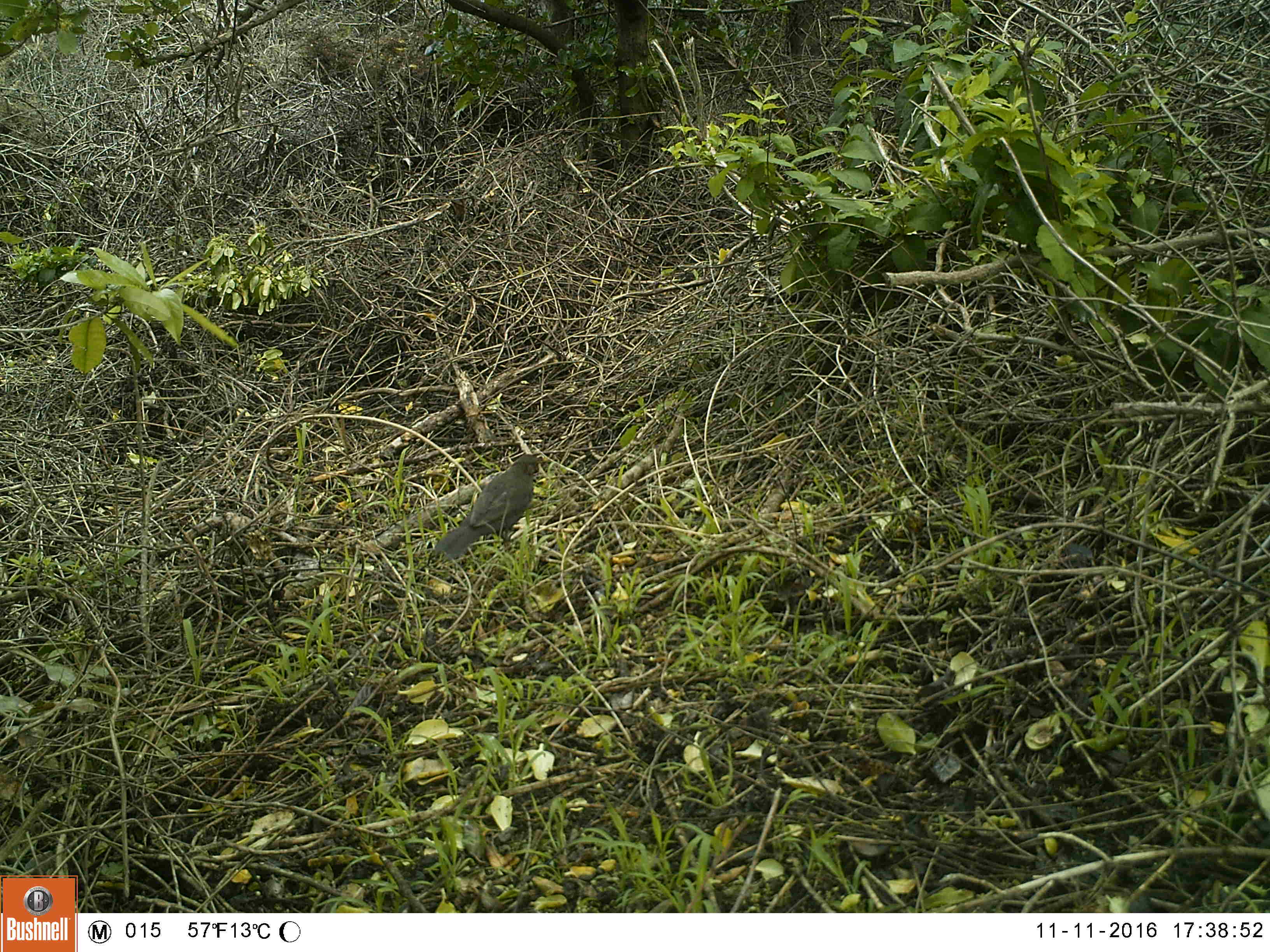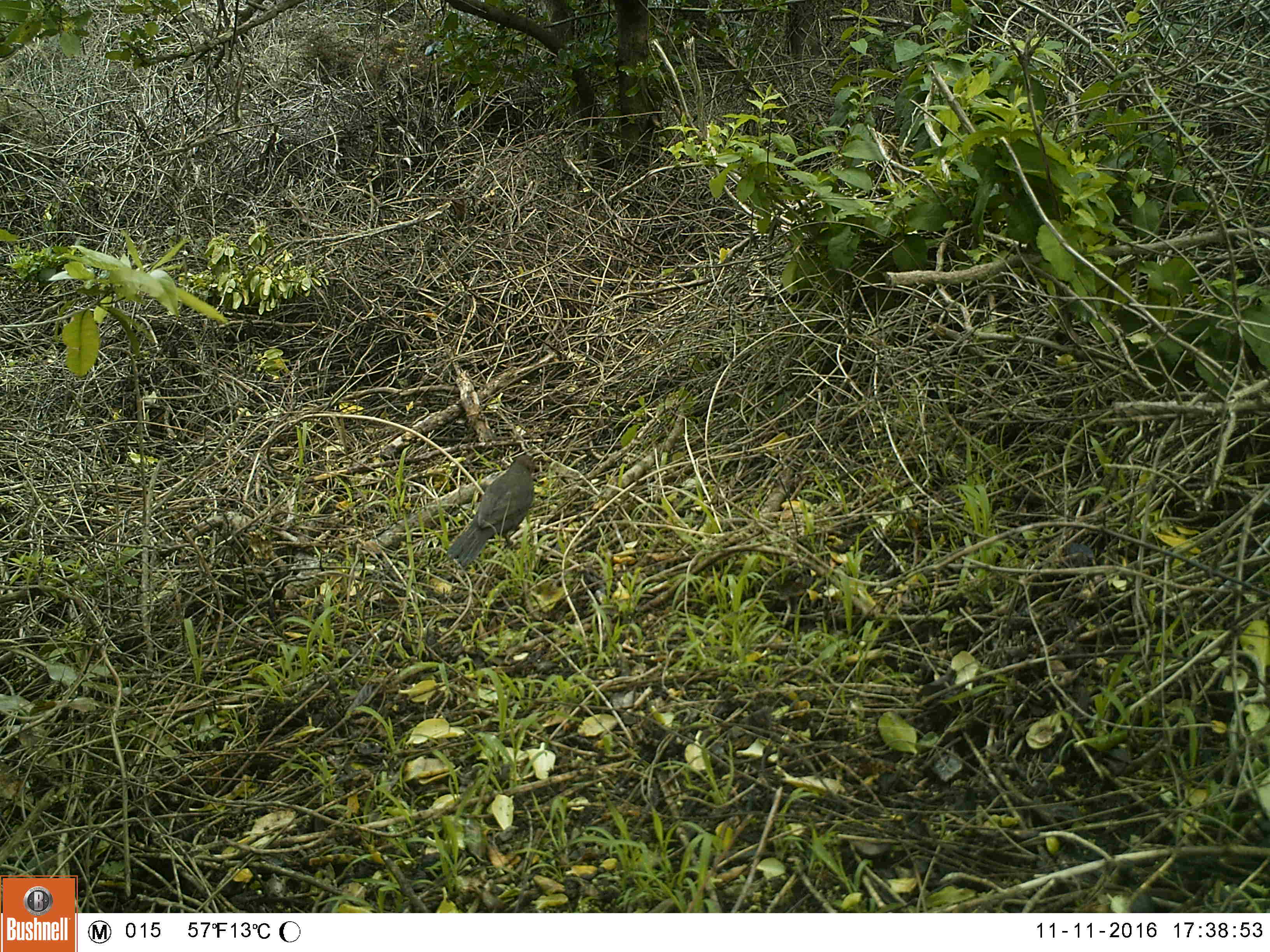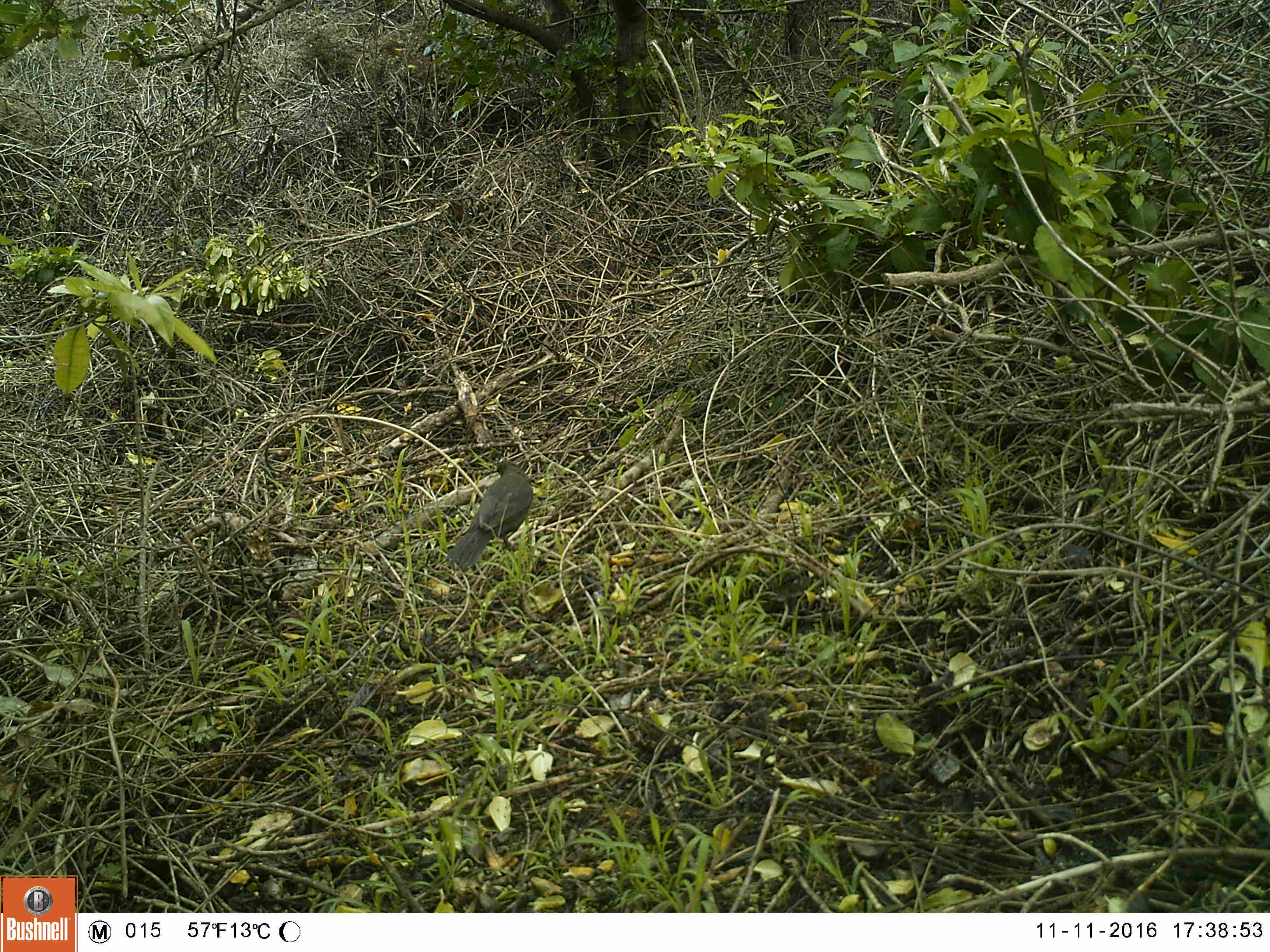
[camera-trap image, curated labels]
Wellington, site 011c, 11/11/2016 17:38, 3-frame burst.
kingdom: Animalia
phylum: Chordata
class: Aves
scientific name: Aves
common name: bird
Bird (Aves).